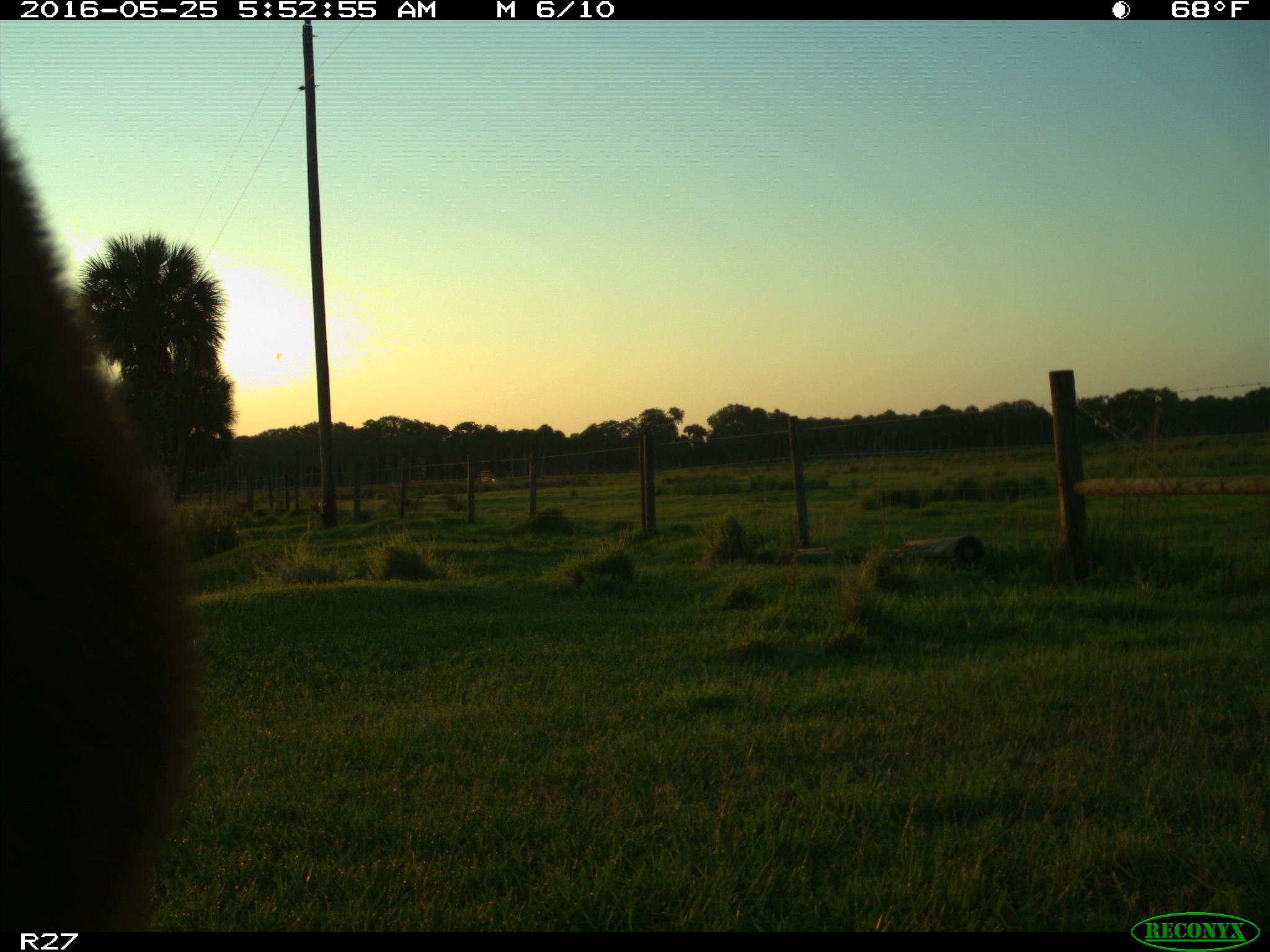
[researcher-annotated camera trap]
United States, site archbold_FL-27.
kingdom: Animalia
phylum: Chordata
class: Mammalia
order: Artiodactyla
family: Bovidae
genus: Bos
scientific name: Bos taurus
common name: domestic cow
Bos taurus (domestic cow).